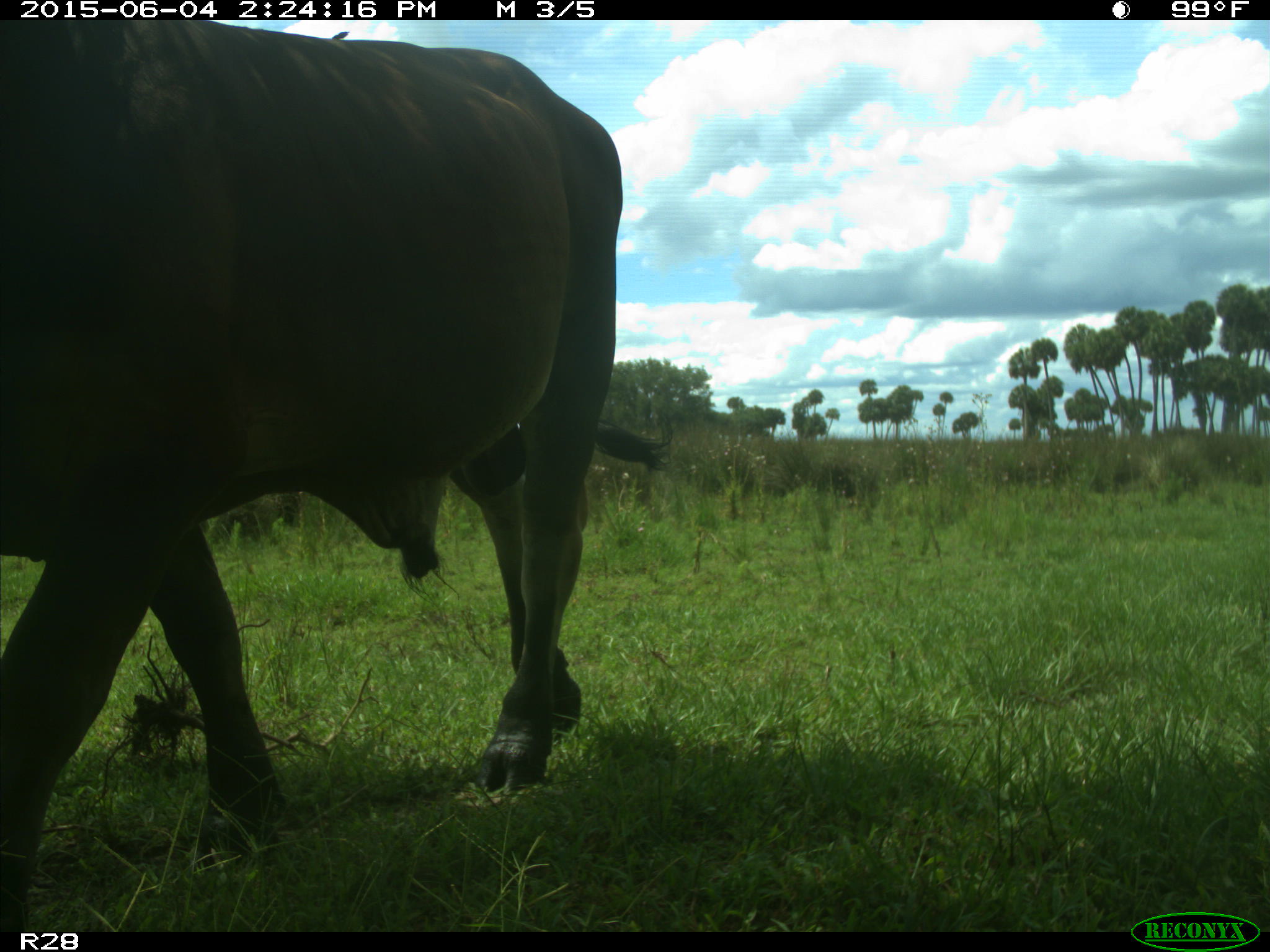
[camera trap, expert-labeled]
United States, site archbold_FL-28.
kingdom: Animalia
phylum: Chordata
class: Mammalia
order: Artiodactyla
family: Bovidae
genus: Bos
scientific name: Bos taurus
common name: domestic cow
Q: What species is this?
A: Bos taurus (domestic cow).